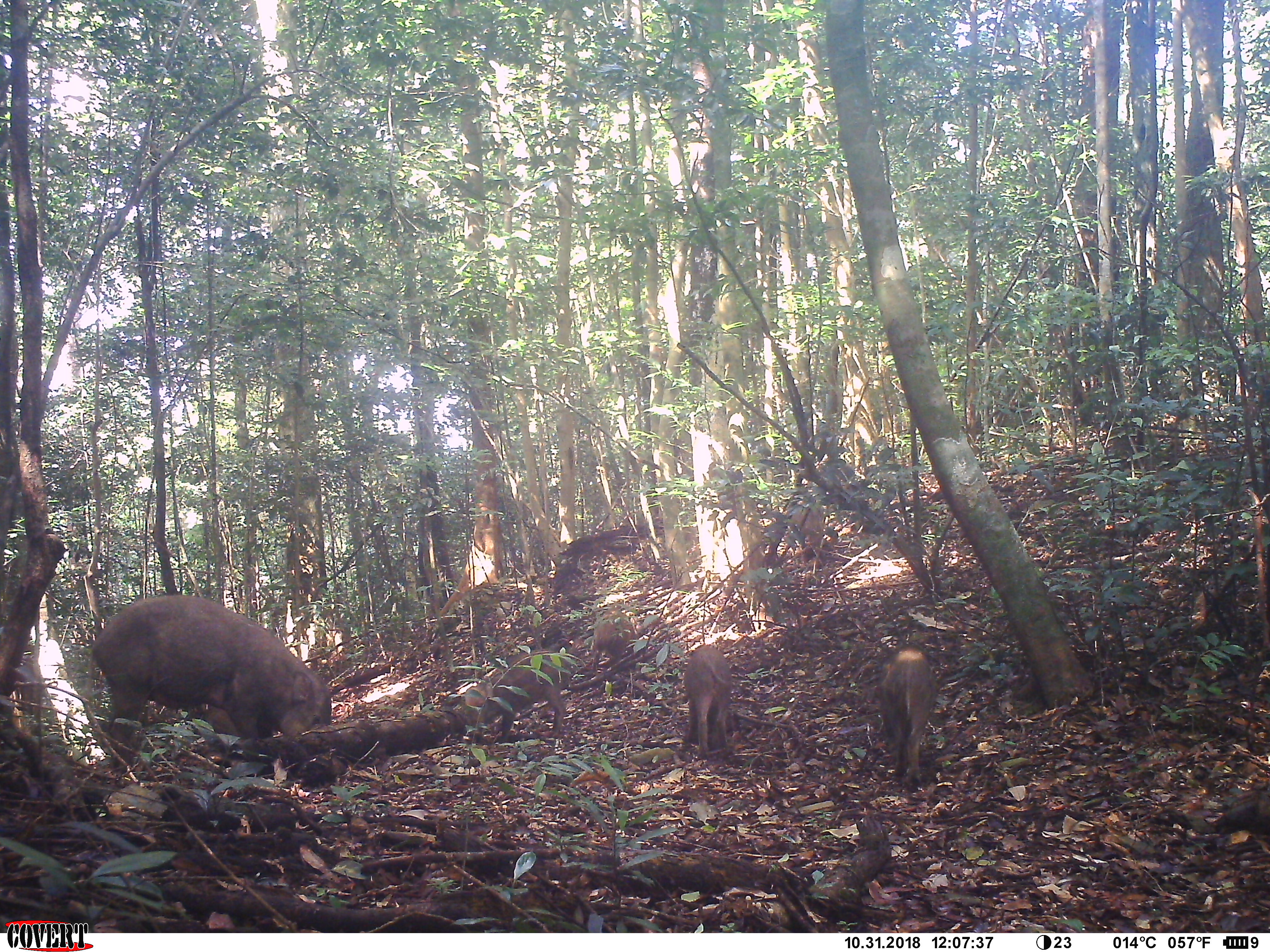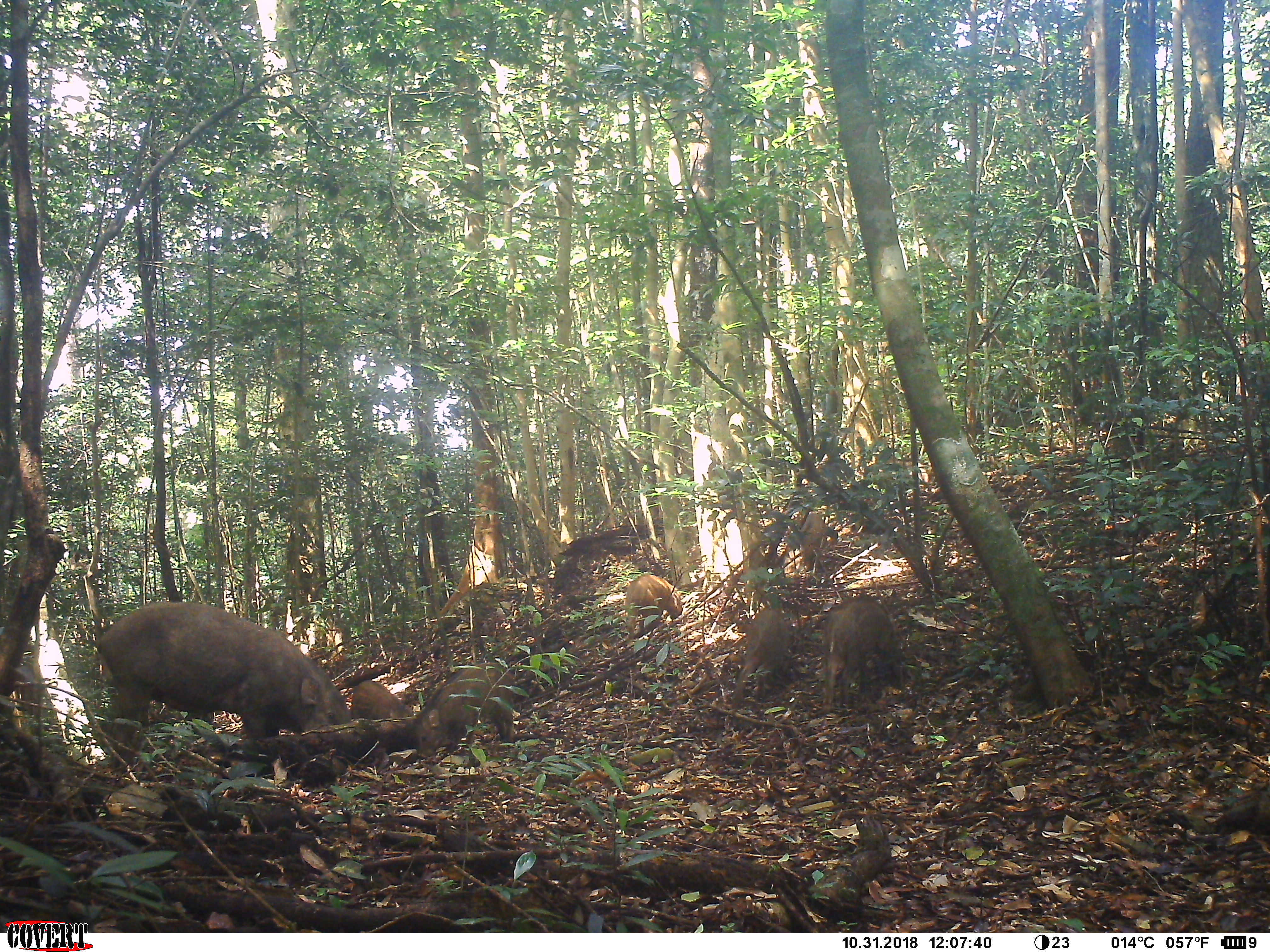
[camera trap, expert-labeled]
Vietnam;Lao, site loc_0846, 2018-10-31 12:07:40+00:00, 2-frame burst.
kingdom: Animalia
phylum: Chordata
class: Mammalia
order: Artiodactyla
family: Suidae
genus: Sus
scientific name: Sus scrofa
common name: eurasian wild pig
Eurasian wild pig (Sus scrofa). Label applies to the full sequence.